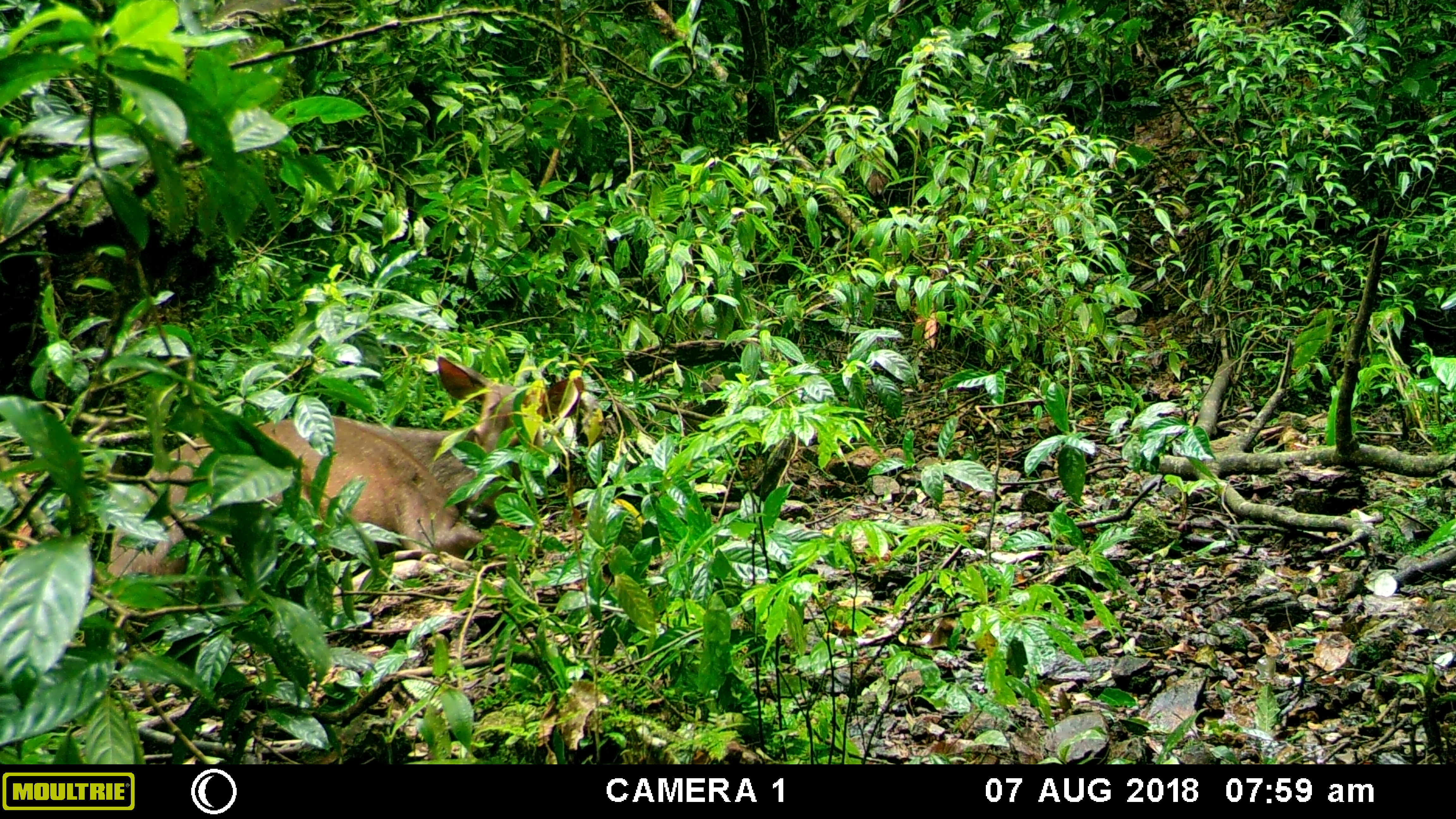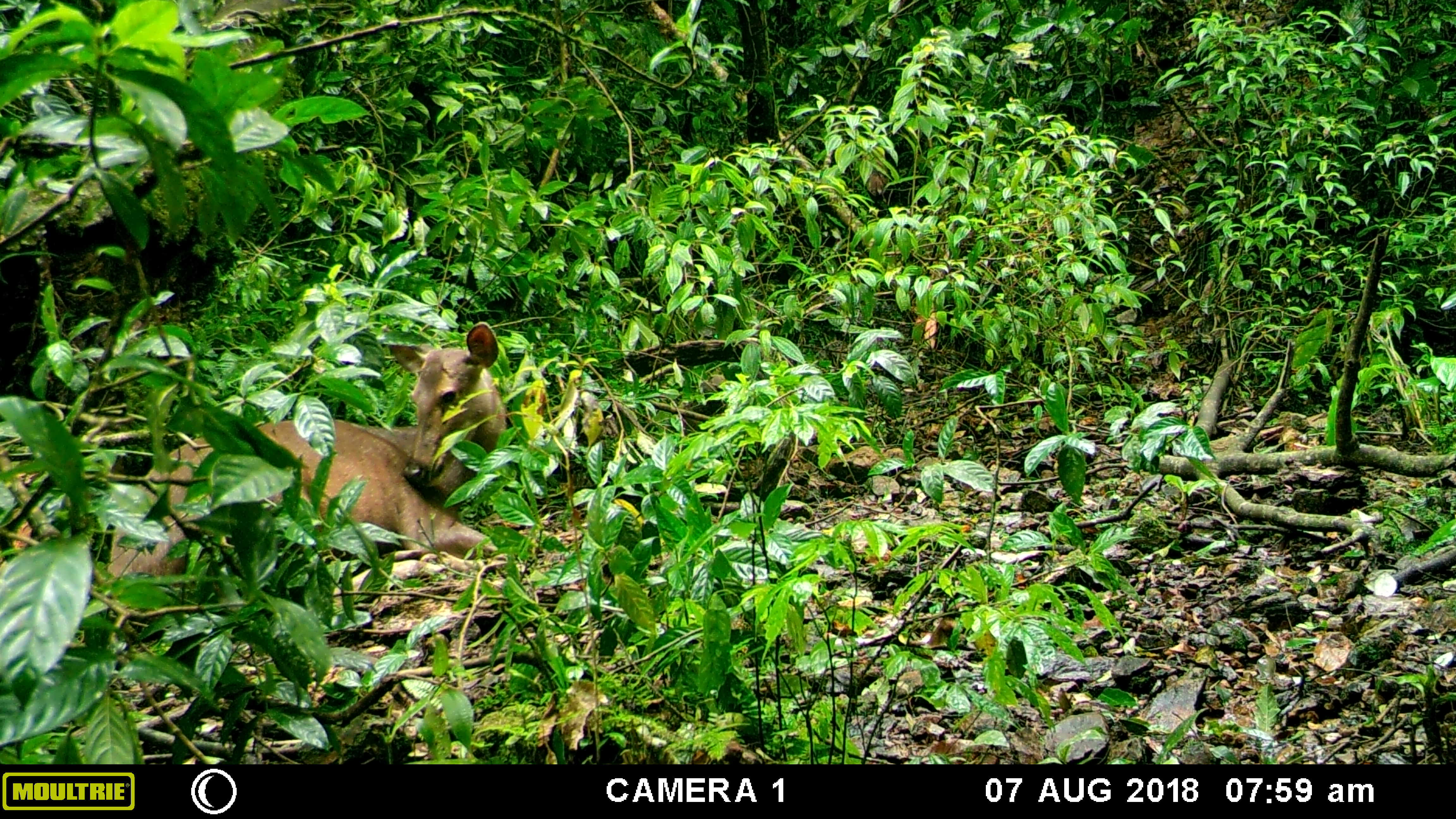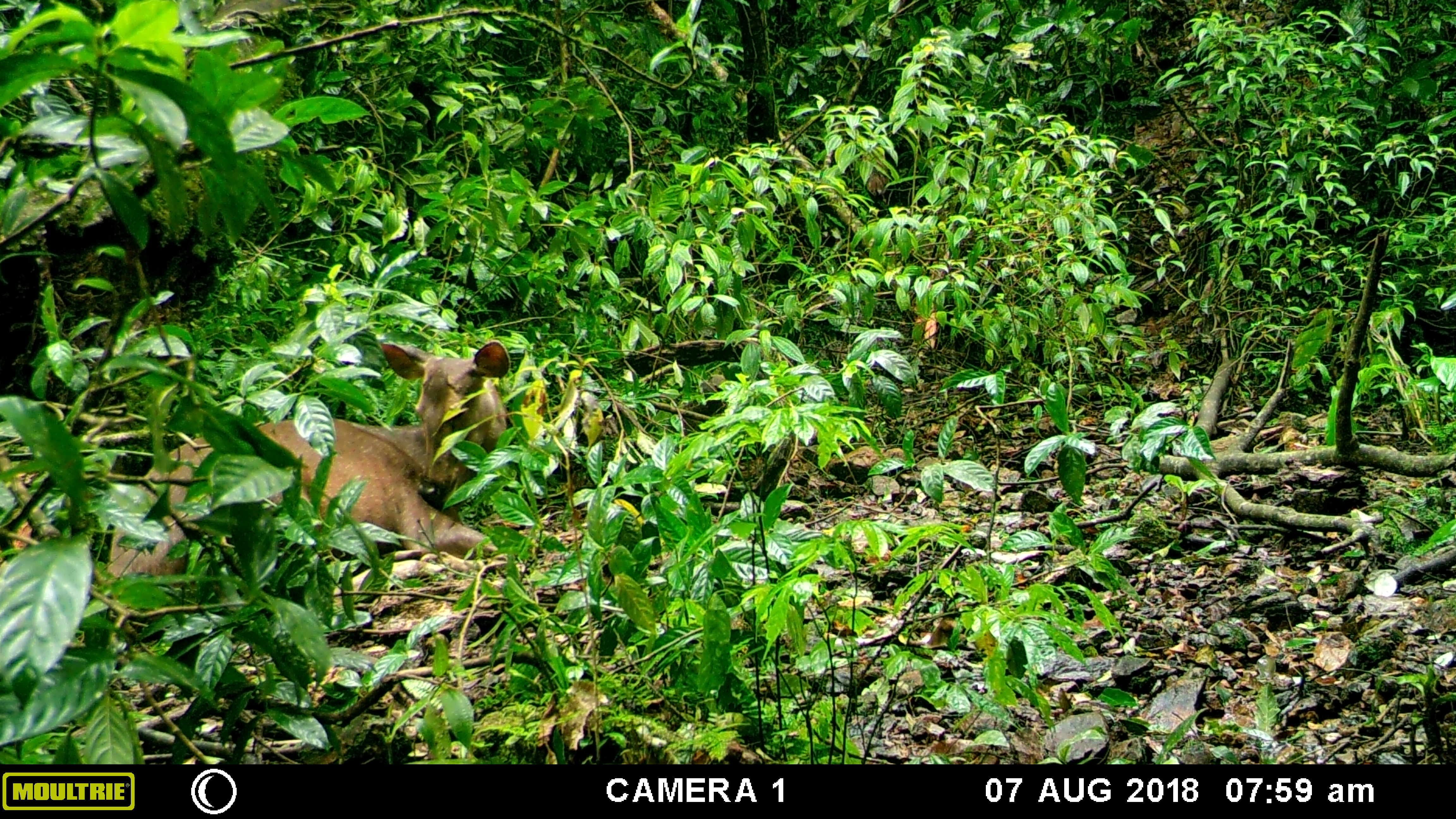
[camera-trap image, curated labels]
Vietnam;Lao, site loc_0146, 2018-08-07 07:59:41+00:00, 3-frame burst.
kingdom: Animalia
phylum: Chordata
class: Mammalia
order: Artiodactyla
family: Cervidae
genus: Rusa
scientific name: Rusa unicolor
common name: sambar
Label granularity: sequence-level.